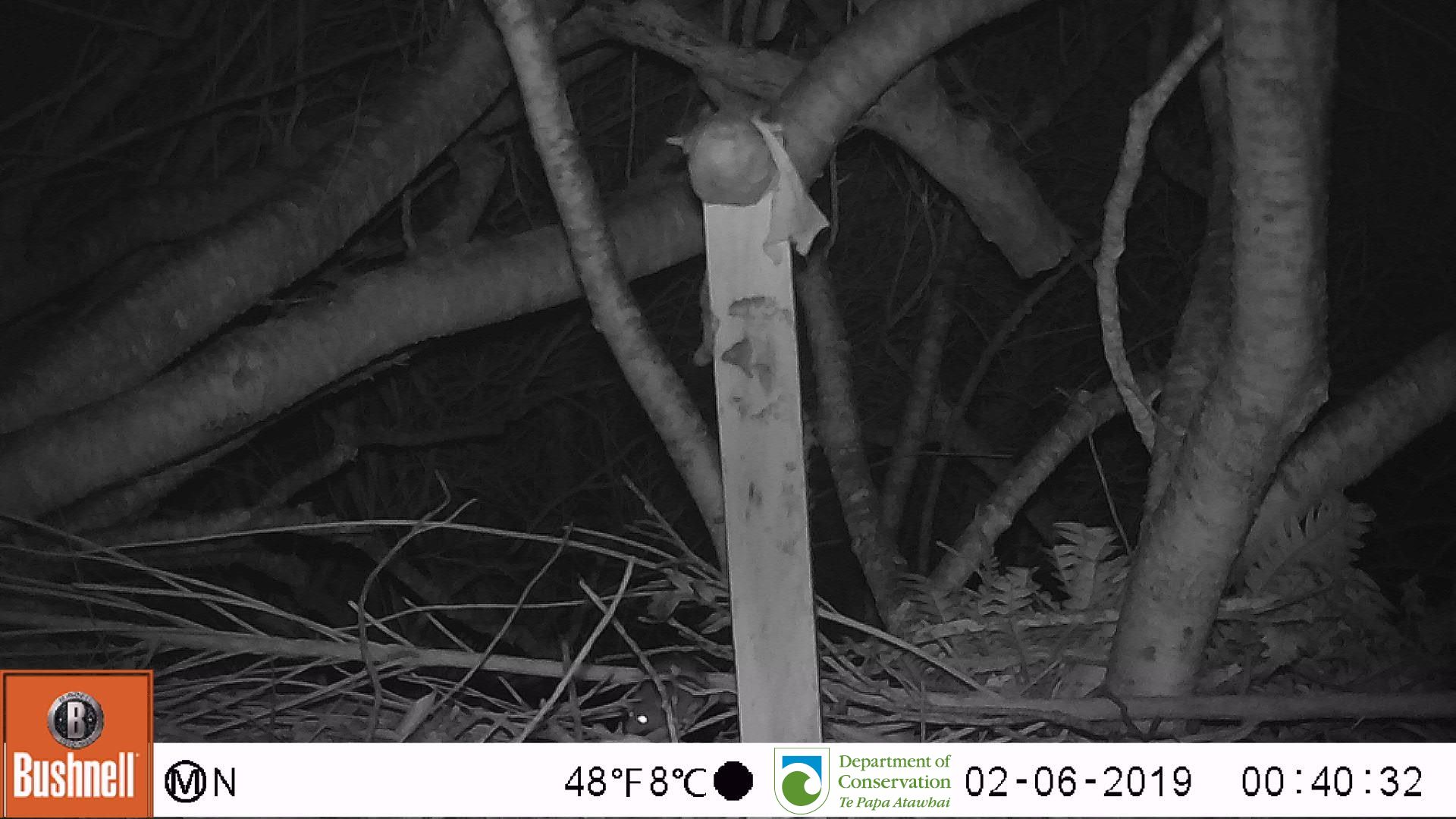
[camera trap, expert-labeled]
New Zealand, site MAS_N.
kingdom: Animalia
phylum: Chordata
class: Mammalia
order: Rodentia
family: Muridae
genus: Mus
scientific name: Mus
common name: mouse